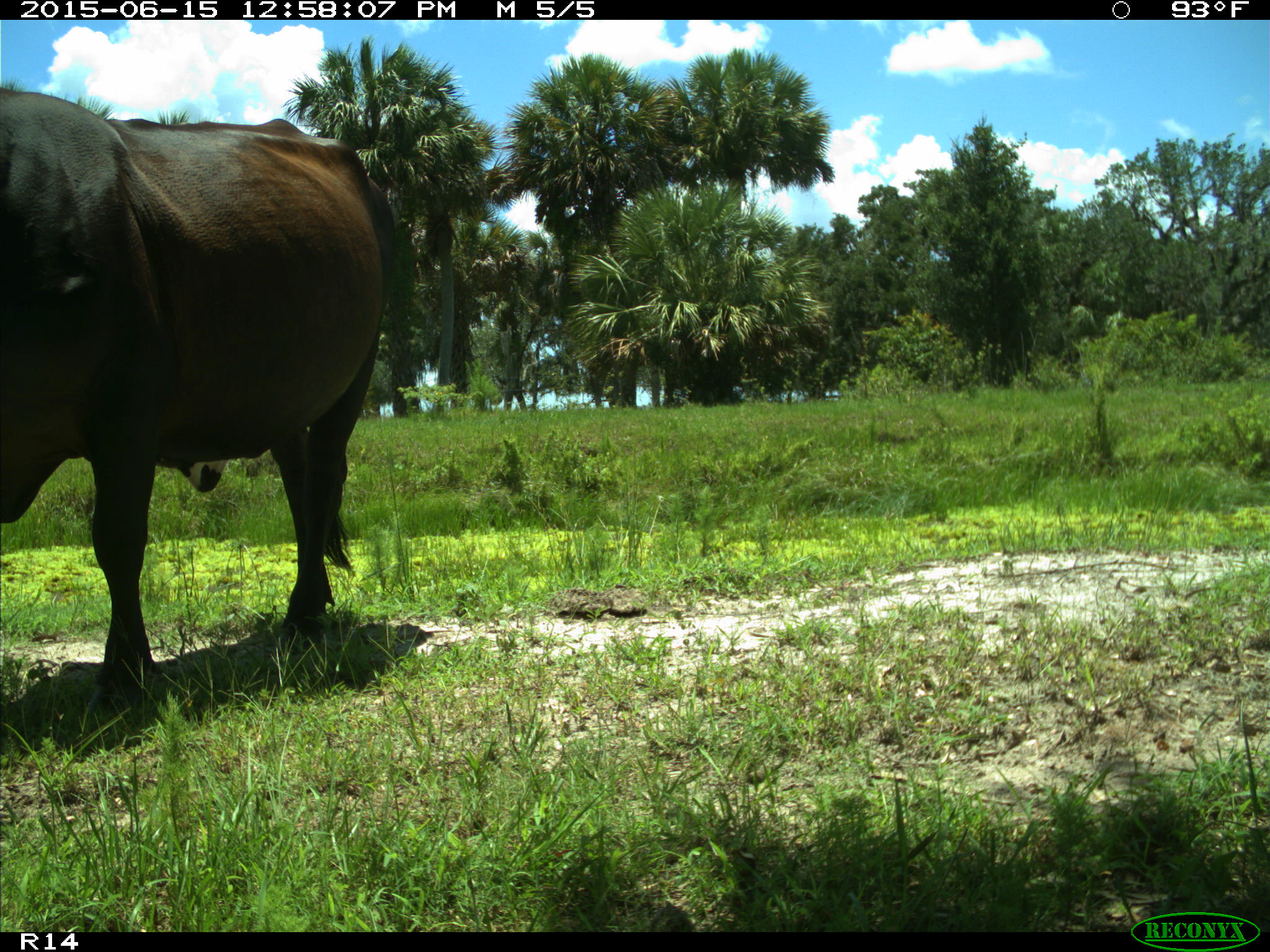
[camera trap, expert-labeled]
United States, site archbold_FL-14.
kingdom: Animalia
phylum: Chordata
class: Mammalia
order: Artiodactyla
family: Bovidae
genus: Bos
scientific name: Bos taurus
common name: domestic cow